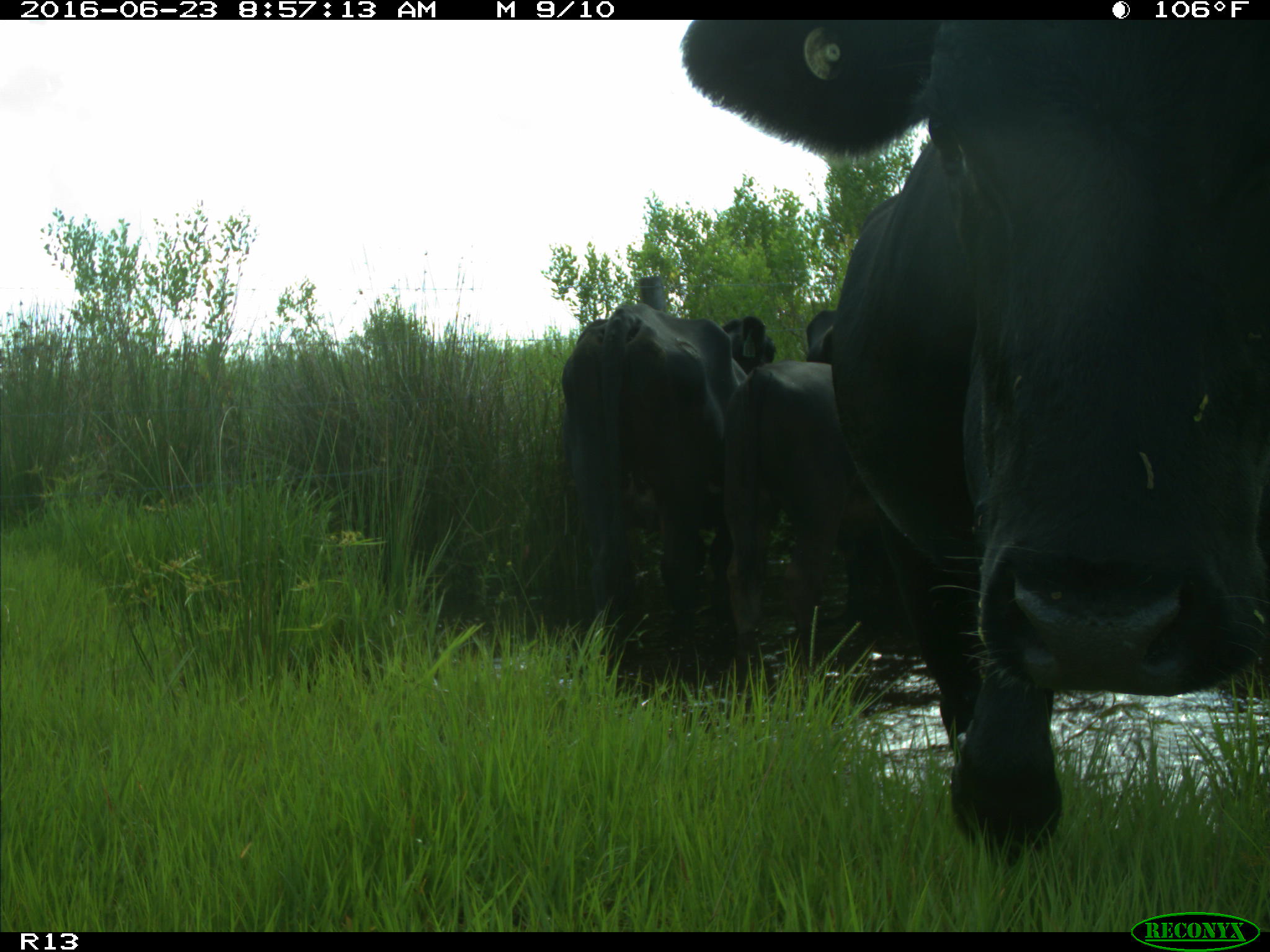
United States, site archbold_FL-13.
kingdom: Animalia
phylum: Chordata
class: Mammalia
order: Artiodactyla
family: Bovidae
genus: Bos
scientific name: Bos taurus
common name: domestic cow